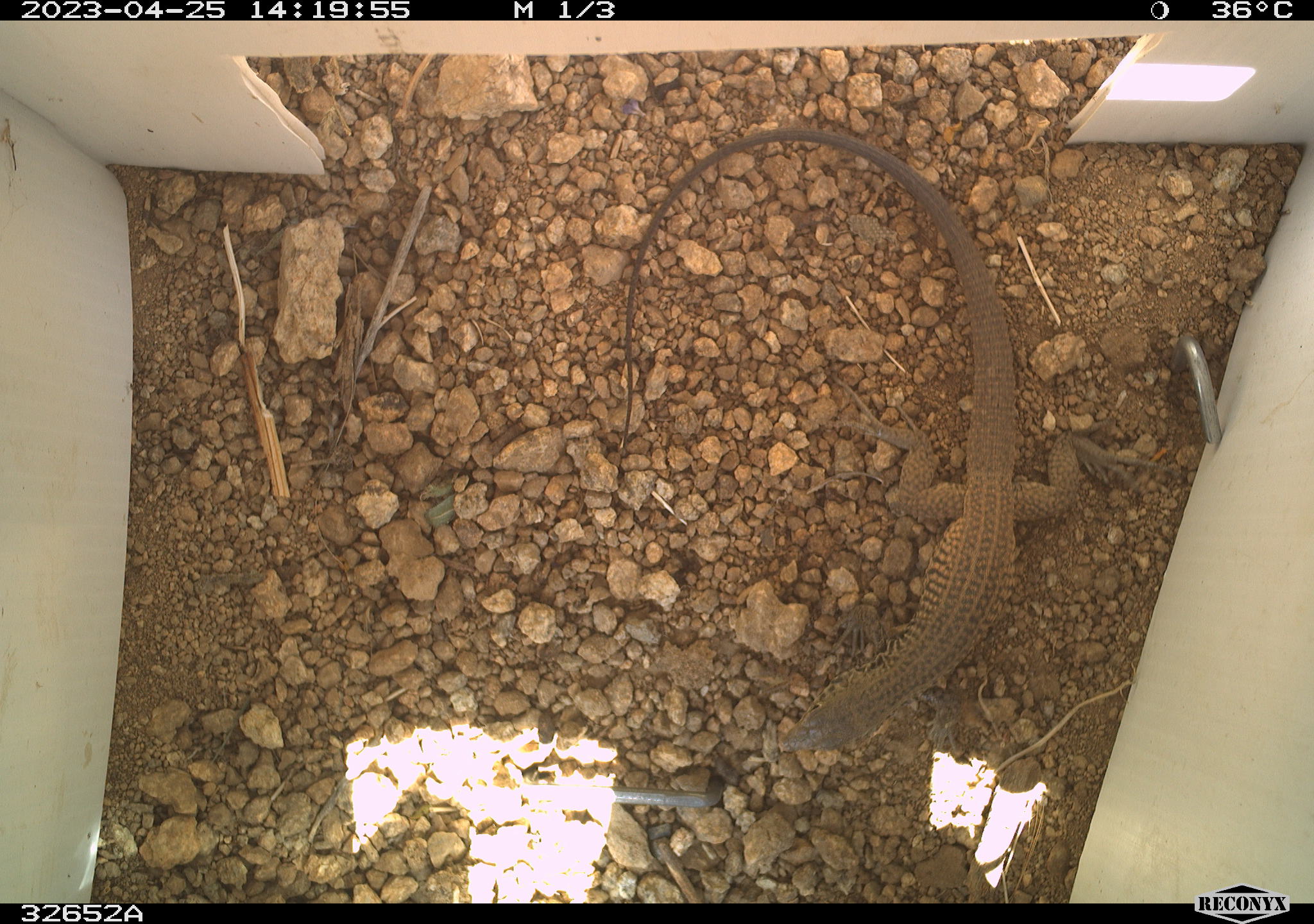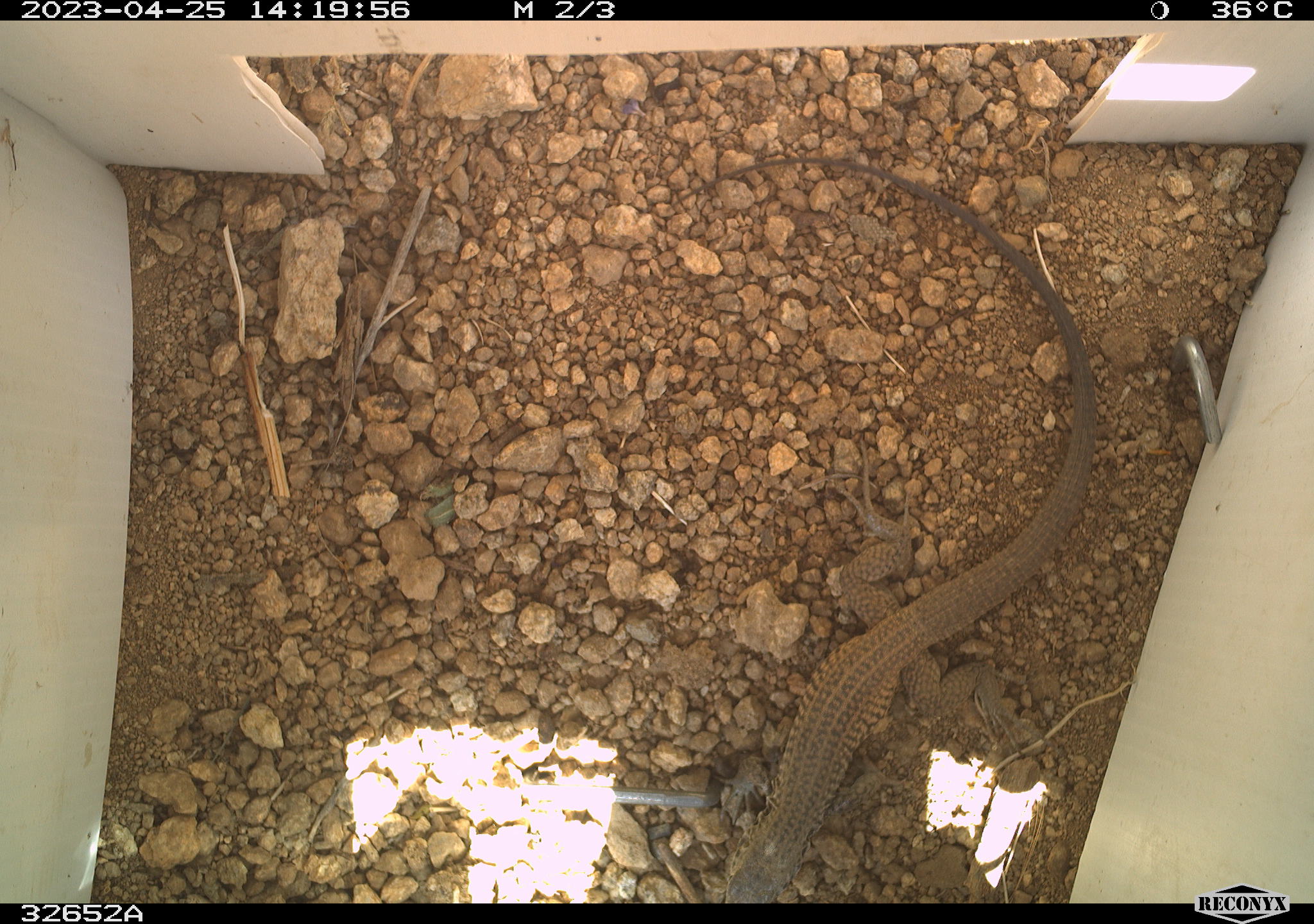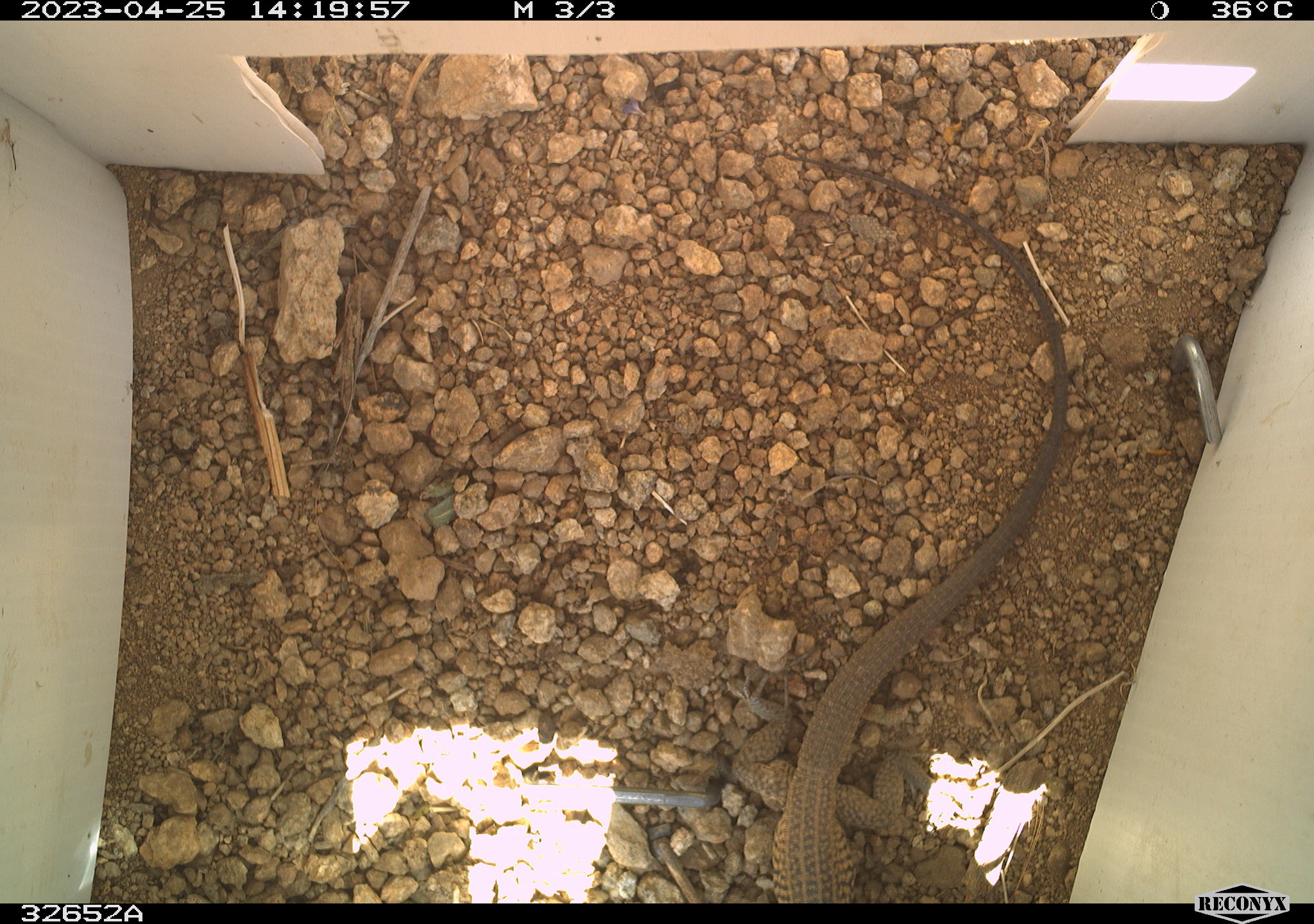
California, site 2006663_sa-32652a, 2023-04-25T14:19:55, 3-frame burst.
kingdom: Animalia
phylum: Chordata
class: Reptilia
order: Squamata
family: Teiidae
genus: Aspidoscelis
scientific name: Aspidoscelis tigris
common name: western whiptail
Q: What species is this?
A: Western whiptail (Aspidoscelis tigris).